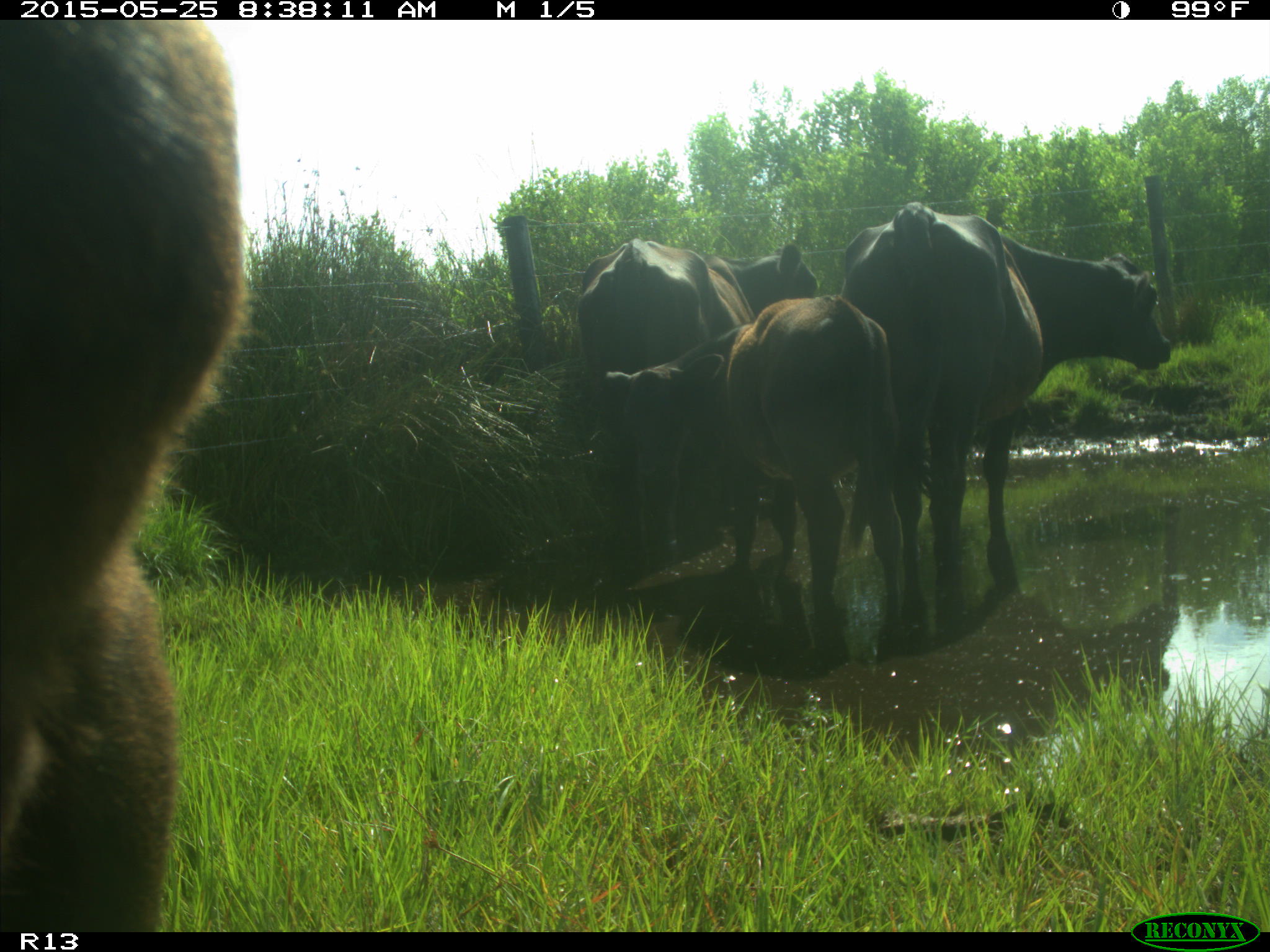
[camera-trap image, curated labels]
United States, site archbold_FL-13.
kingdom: Animalia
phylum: Chordata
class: Mammalia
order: Artiodactyla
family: Bovidae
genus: Bos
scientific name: Bos taurus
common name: domestic cow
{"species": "Bos taurus (domestic cow)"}